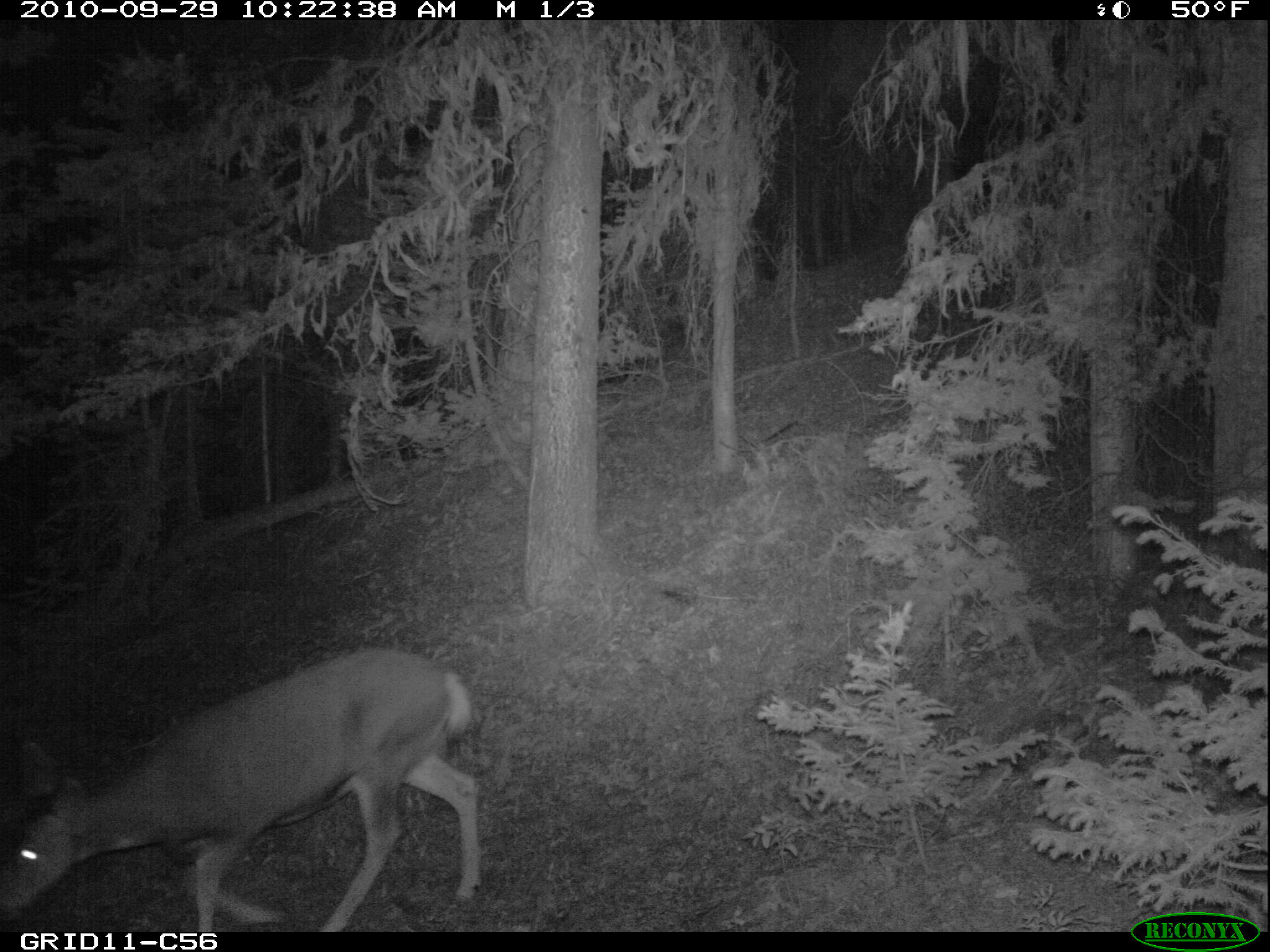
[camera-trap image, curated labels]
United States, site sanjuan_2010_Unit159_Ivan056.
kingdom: Animalia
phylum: Chordata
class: Mammalia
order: Artiodactyla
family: Cervidae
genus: Odocoileus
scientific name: Odocoileus hemionus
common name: mule deer